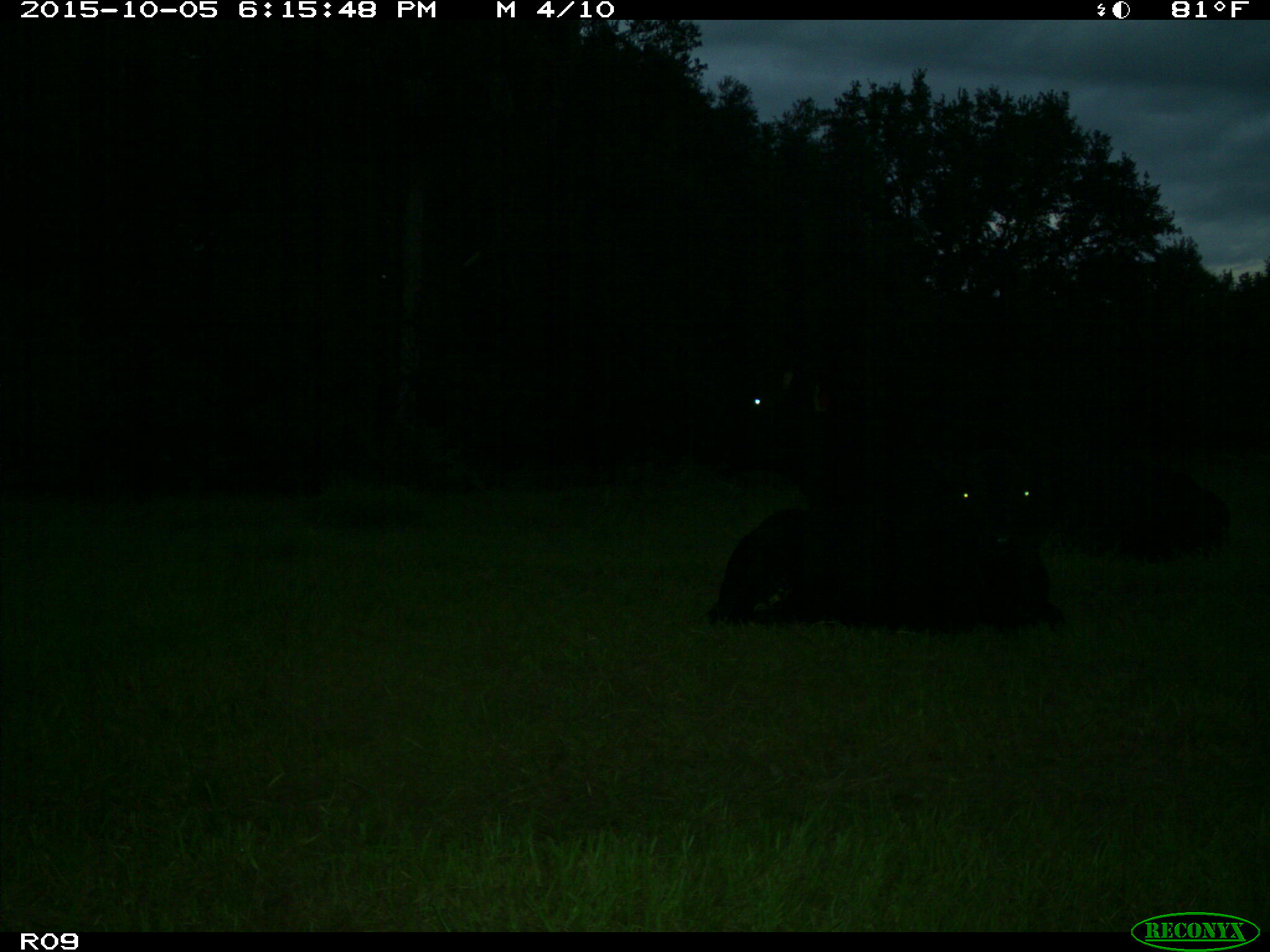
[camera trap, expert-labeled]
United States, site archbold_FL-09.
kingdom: Animalia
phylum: Chordata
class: Mammalia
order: Artiodactyla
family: Bovidae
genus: Bos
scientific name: Bos taurus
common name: domestic cow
Bos taurus (domestic cow).